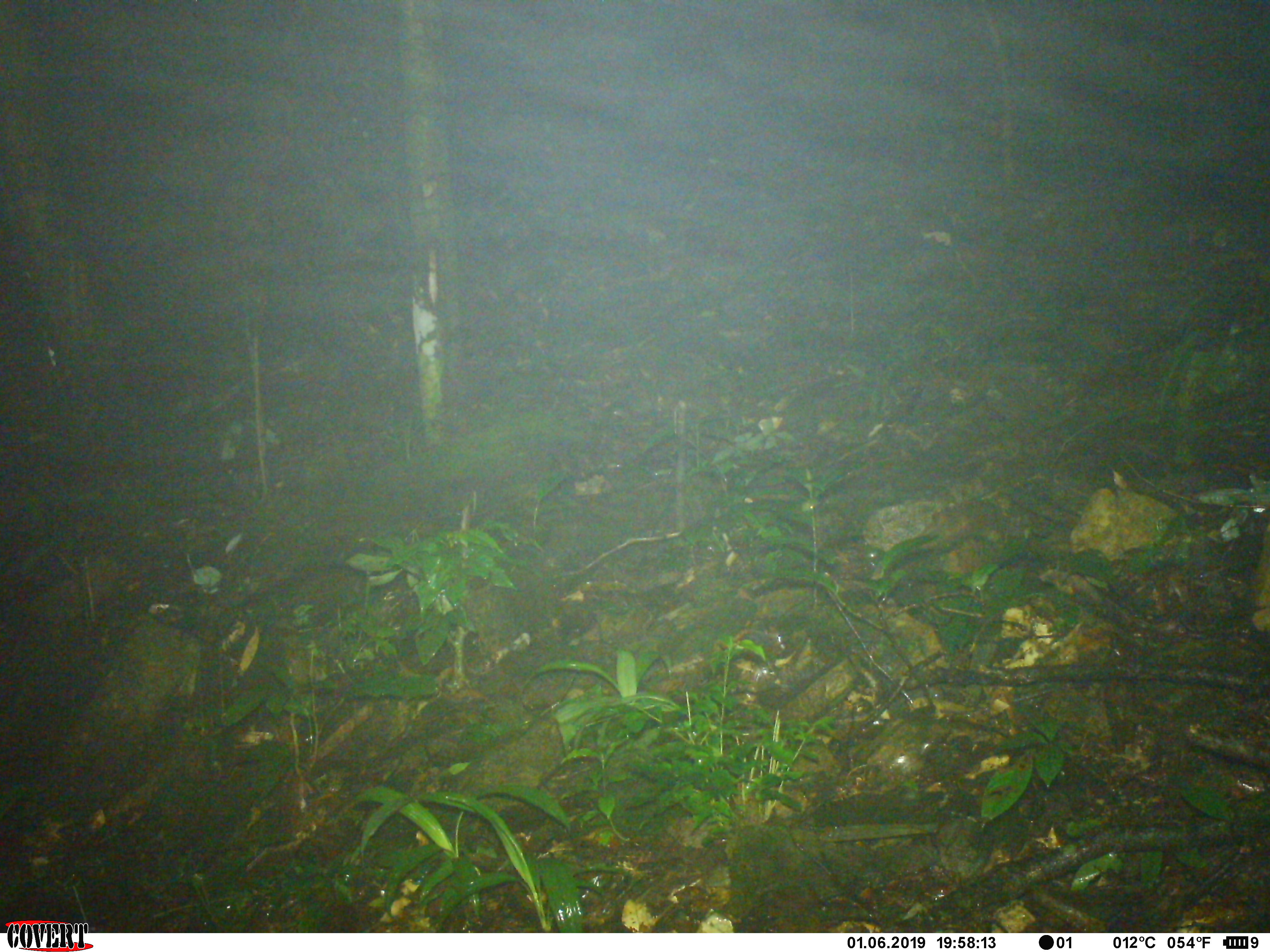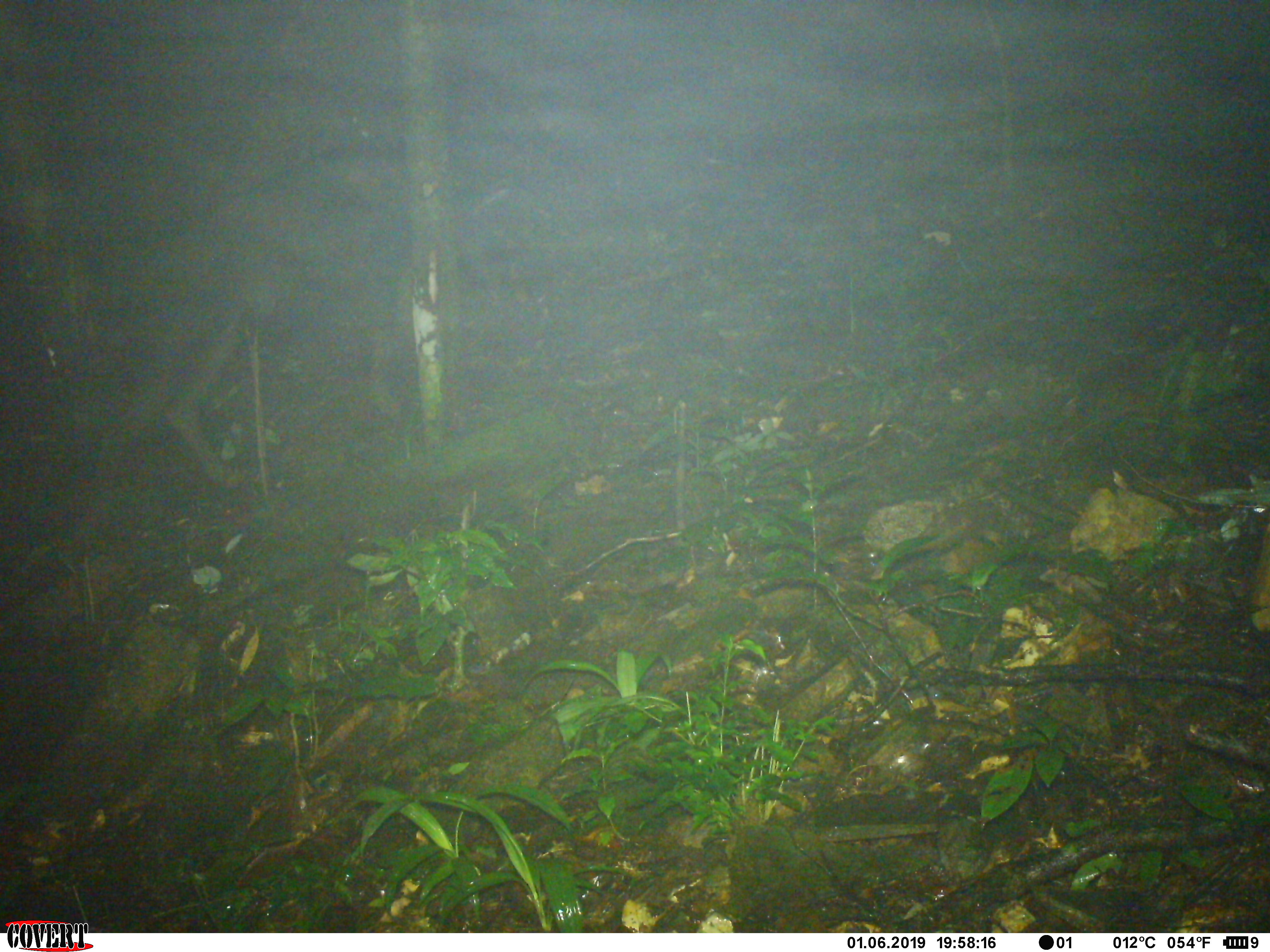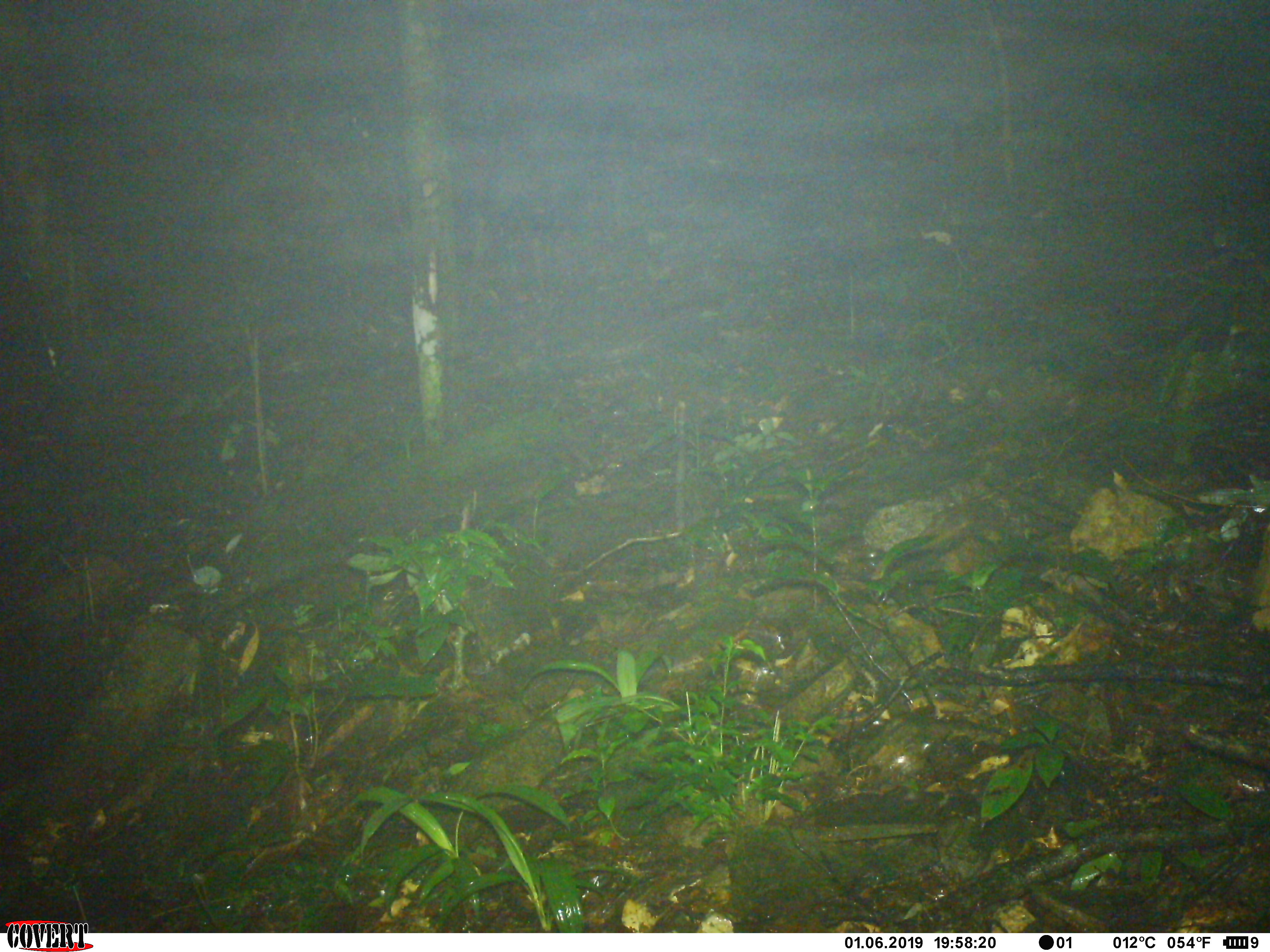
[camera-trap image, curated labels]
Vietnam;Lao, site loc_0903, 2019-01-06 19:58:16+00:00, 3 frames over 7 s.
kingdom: Animalia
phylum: Chordata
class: Mammalia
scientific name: Mammalia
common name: mammal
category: unidentified mammal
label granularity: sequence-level